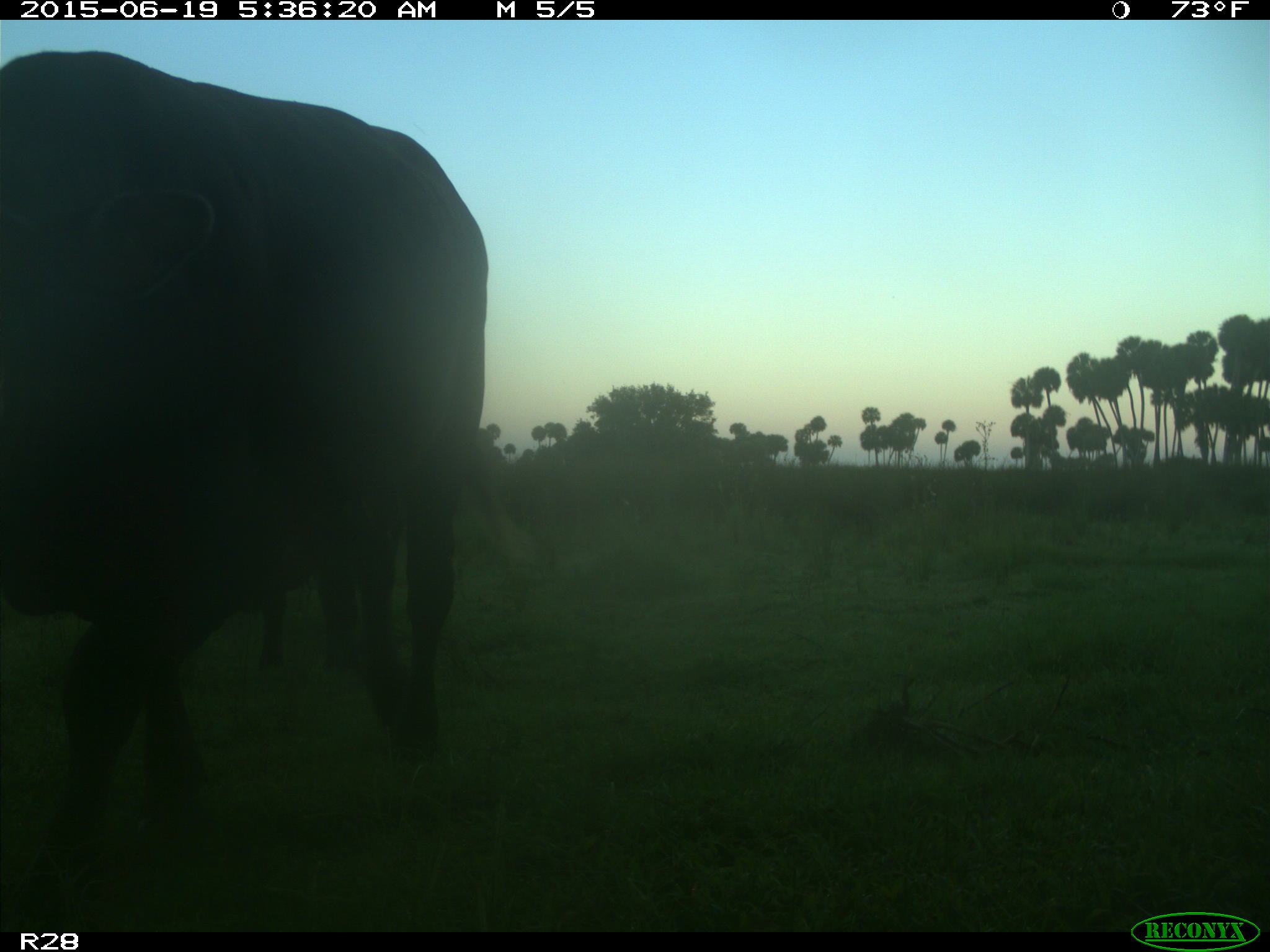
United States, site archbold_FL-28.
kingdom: Animalia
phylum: Chordata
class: Mammalia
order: Artiodactyla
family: Bovidae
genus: Bos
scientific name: Bos taurus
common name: domestic cow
Bos taurus (domestic cow).